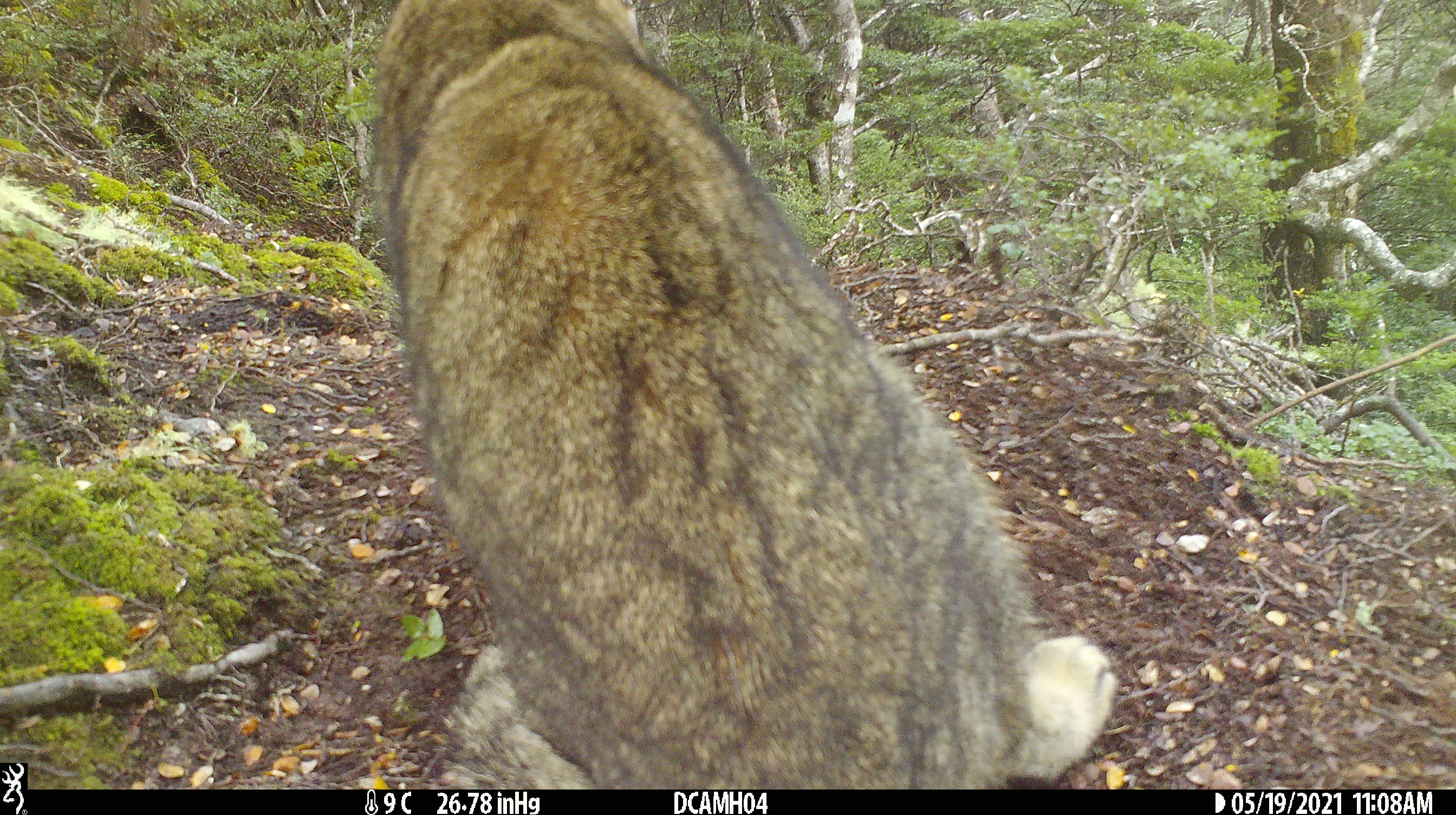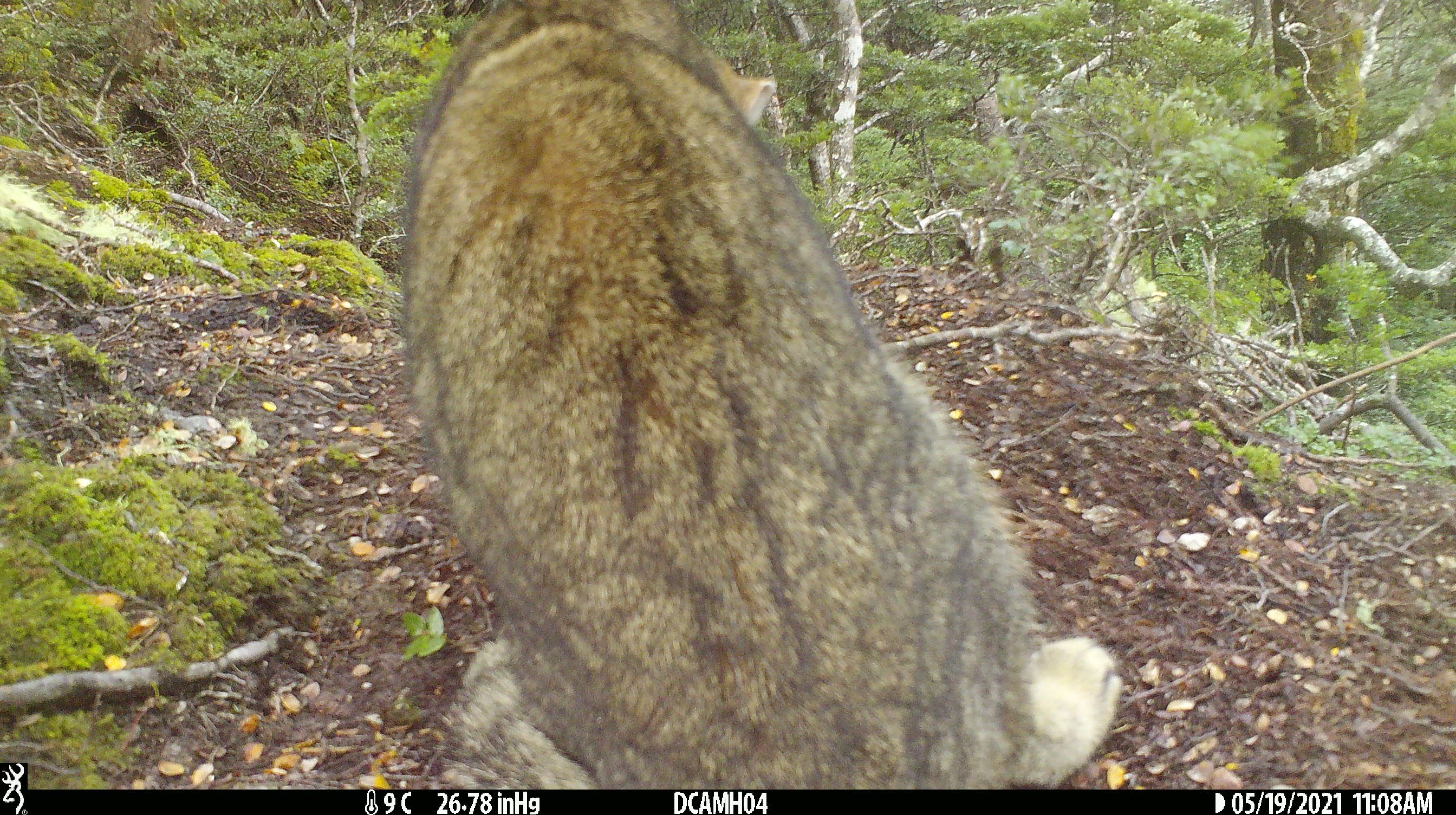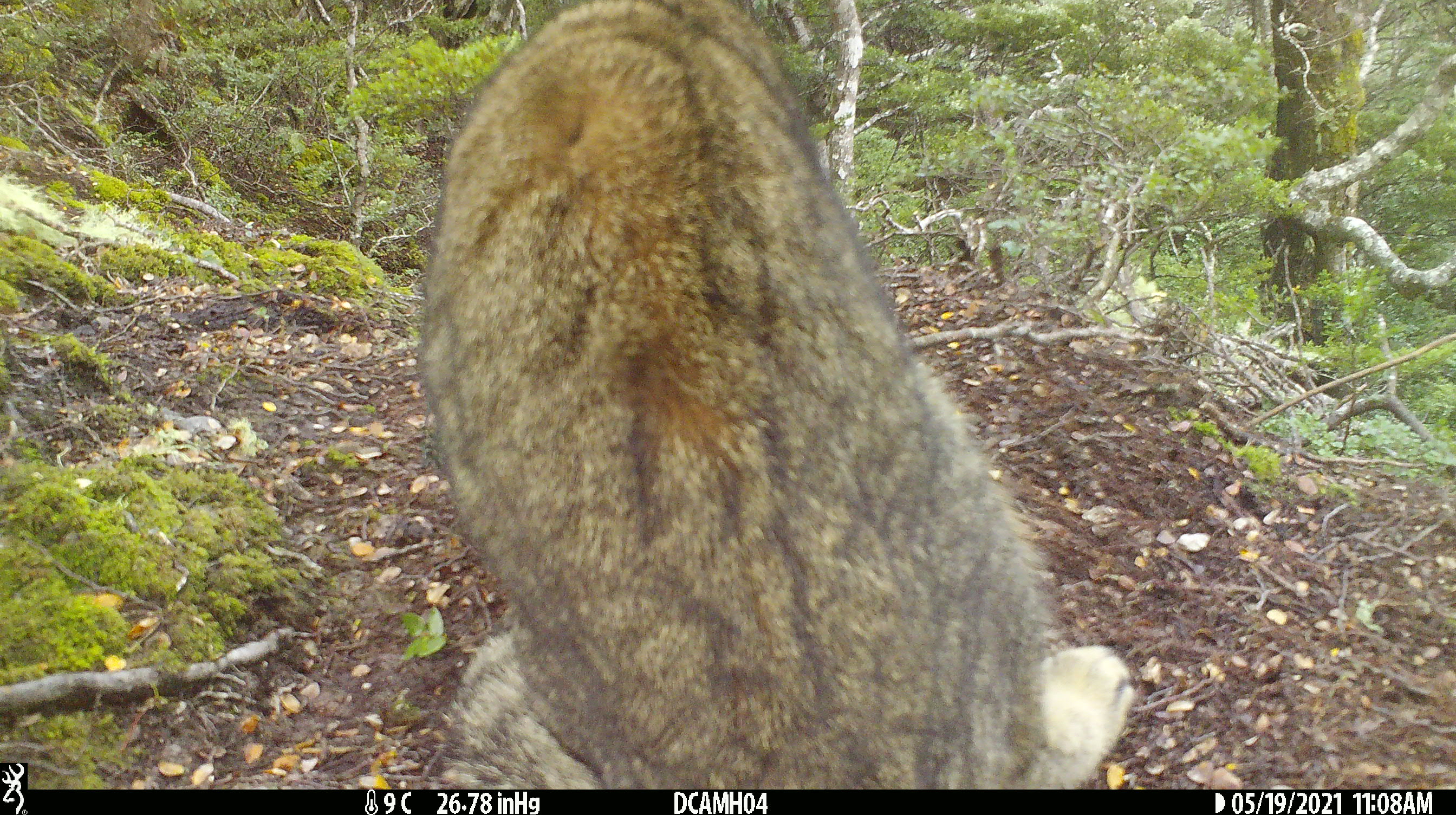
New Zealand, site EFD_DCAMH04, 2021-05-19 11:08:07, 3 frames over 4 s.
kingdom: Animalia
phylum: Chordata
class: Mammalia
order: Carnivora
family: Felidae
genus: Felis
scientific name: Felis catus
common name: domestic cat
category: cat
Cat (domestic cat) (Felis catus).